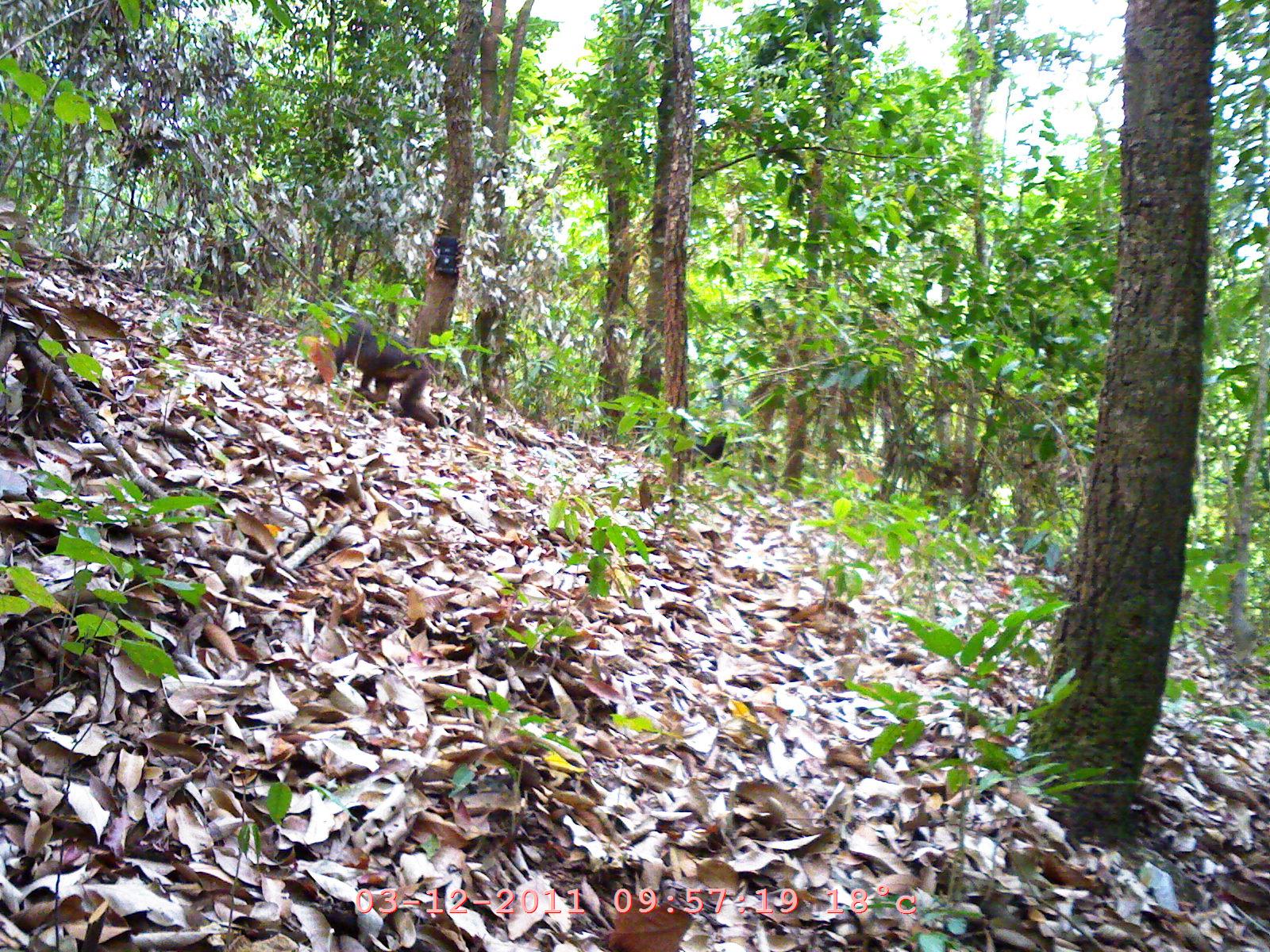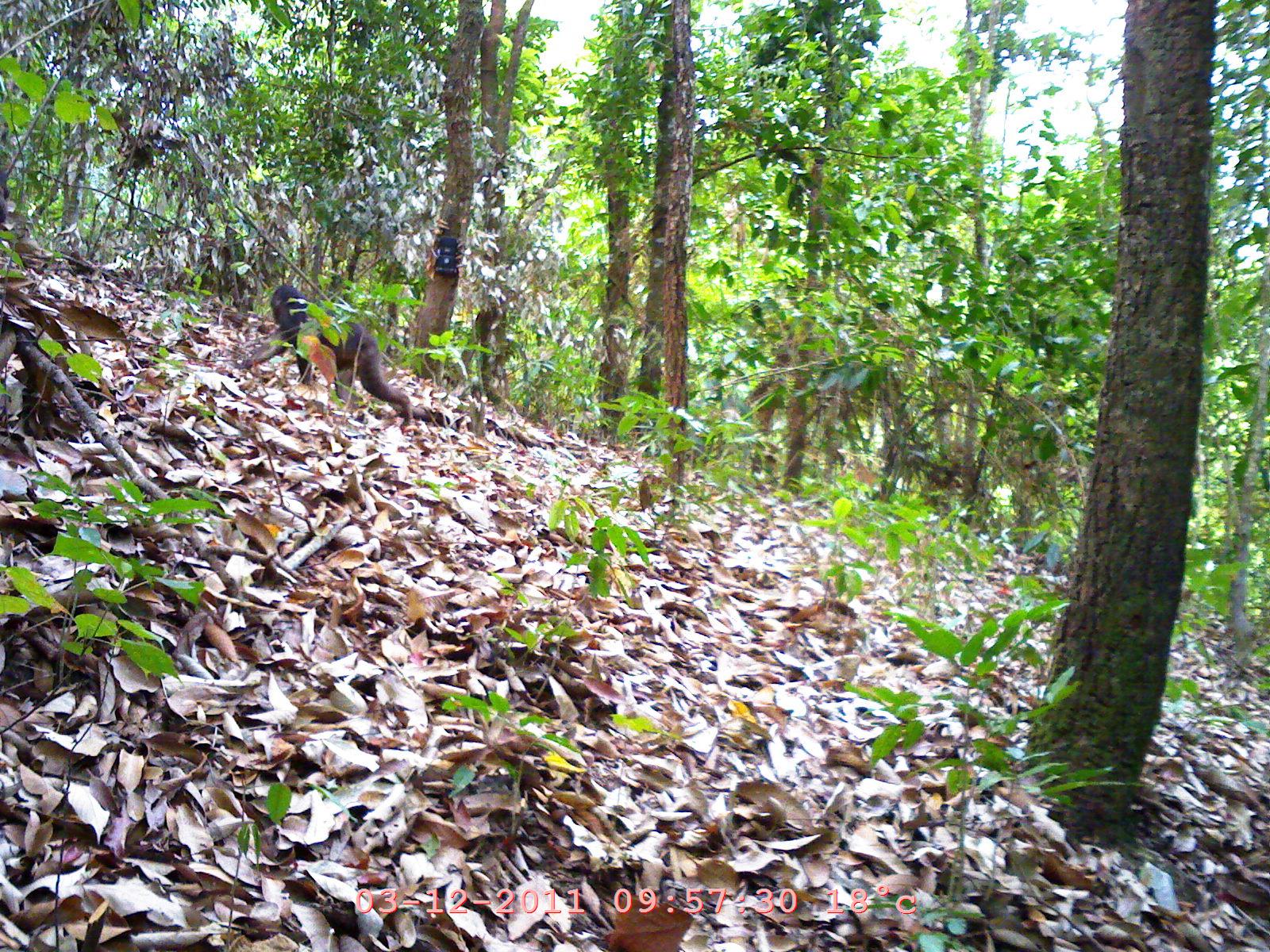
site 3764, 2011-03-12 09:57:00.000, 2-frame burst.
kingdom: Animalia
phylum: Chordata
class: Mammalia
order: Primates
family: Cercopithecidae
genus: Macaca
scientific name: Macaca arctoides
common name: stump-tailed macaque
Macaca arctoides (stump-tailed macaque), count 1, age adult.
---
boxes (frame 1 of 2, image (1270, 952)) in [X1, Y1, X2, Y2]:
macaca arctoides: [308, 315, 439, 428]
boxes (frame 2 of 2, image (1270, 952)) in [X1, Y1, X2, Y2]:
macaca arctoides: [238, 283, 416, 431]